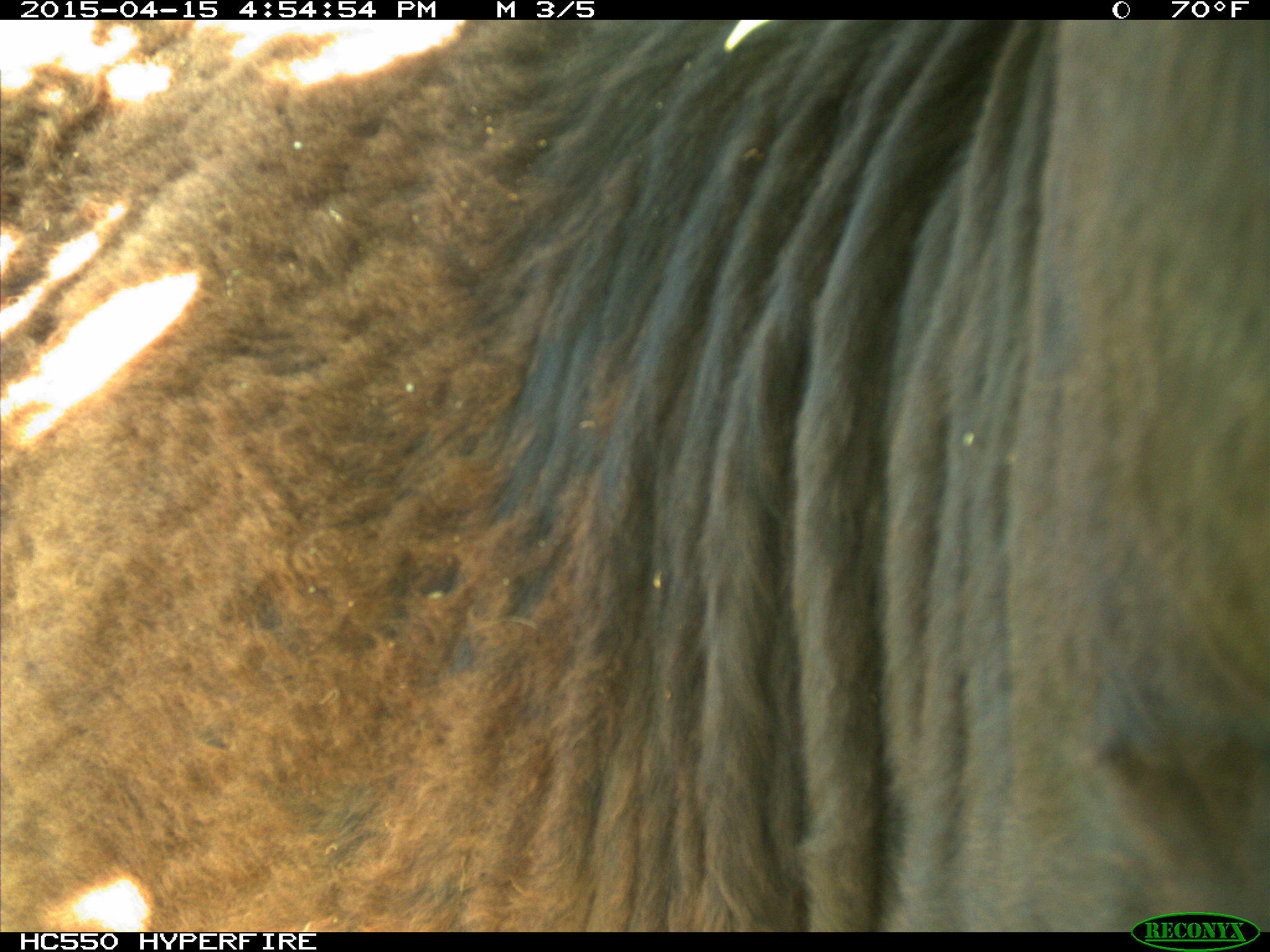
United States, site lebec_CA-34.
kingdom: Animalia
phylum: Chordata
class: Mammalia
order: Artiodactyla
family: Bovidae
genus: Bos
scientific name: Bos taurus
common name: domestic cow